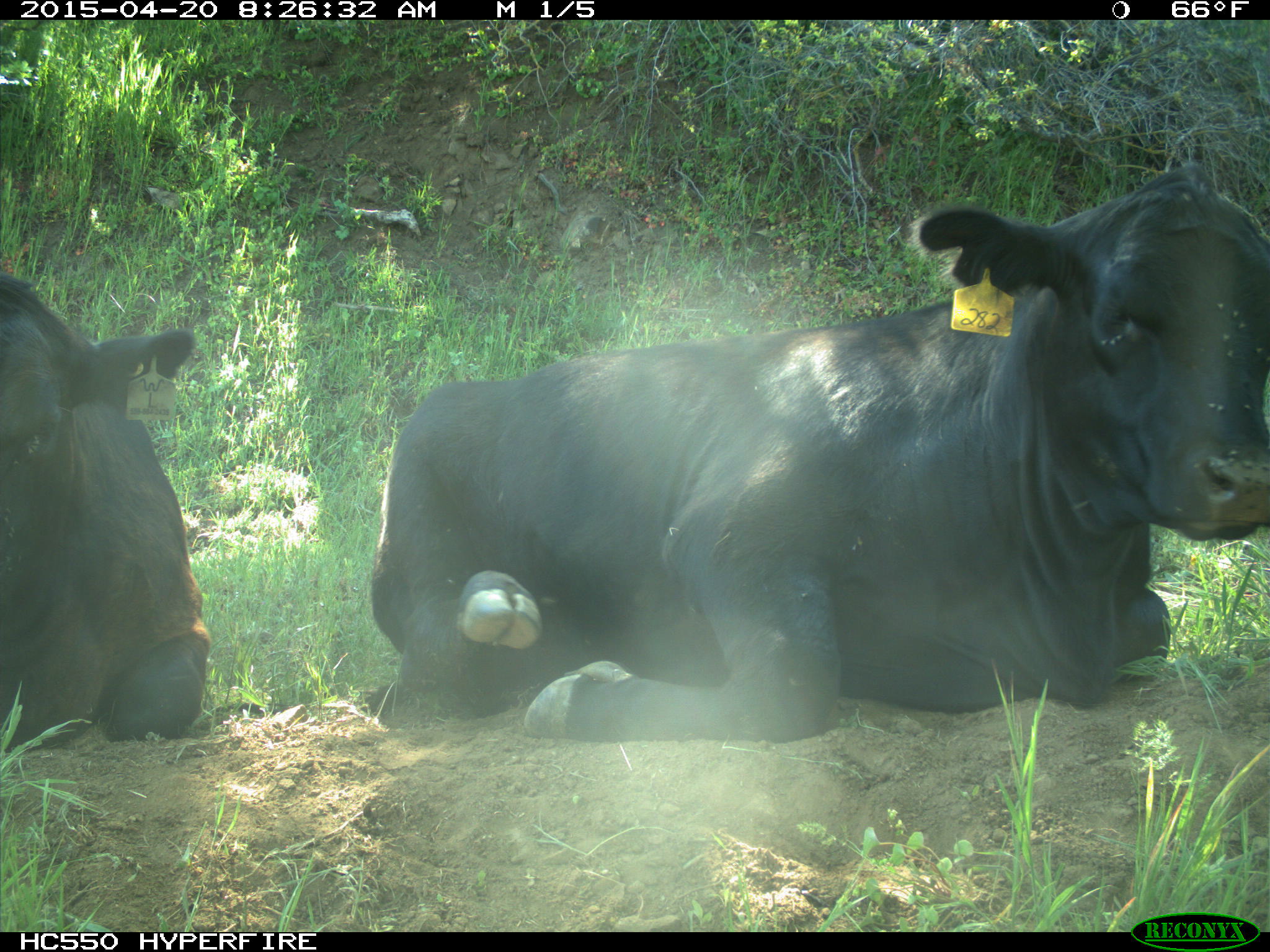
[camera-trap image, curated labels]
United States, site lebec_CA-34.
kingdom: Animalia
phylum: Chordata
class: Mammalia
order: Artiodactyla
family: Bovidae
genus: Bos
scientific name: Bos taurus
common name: domestic cow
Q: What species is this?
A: Bos taurus (domestic cow).